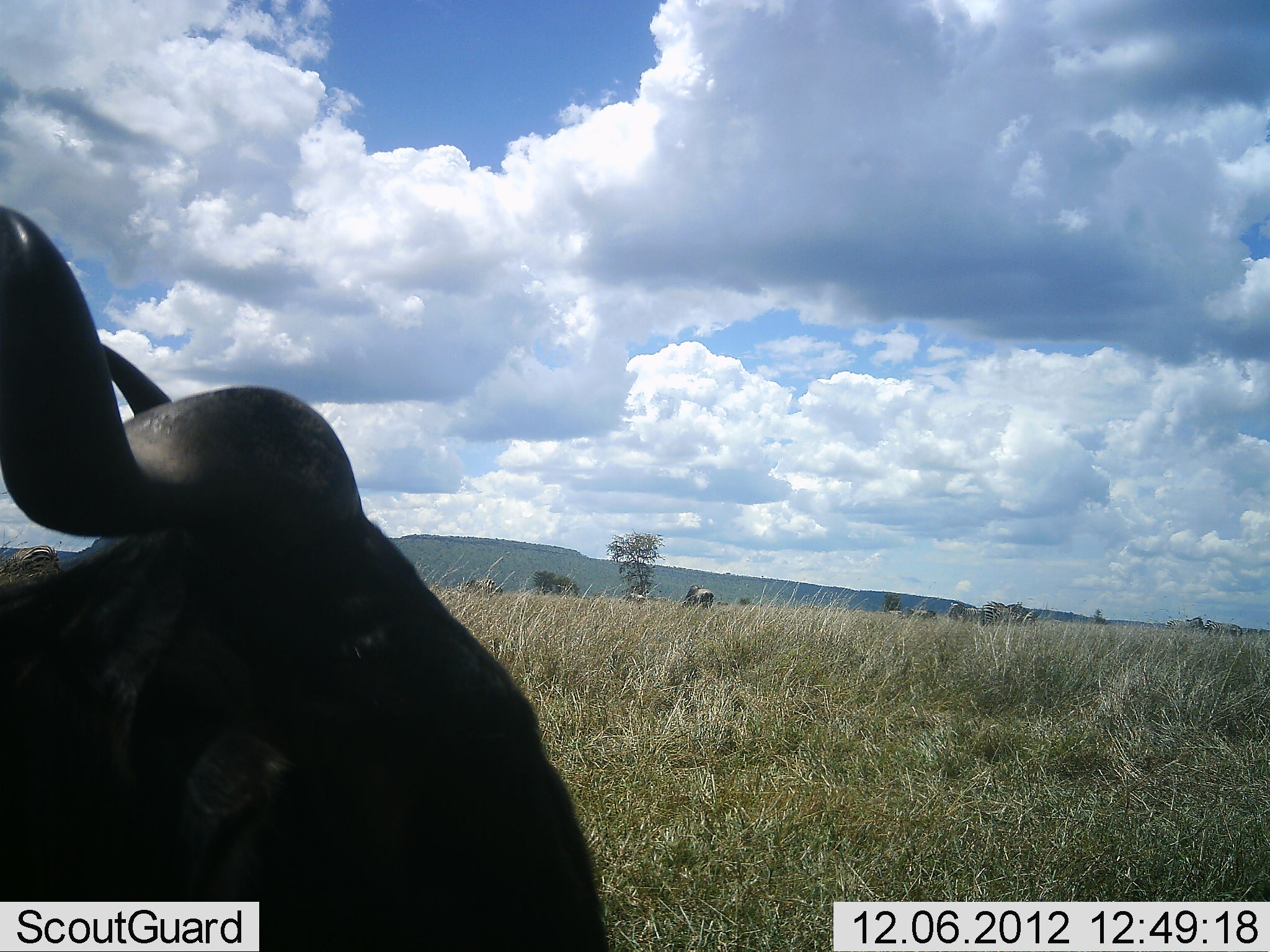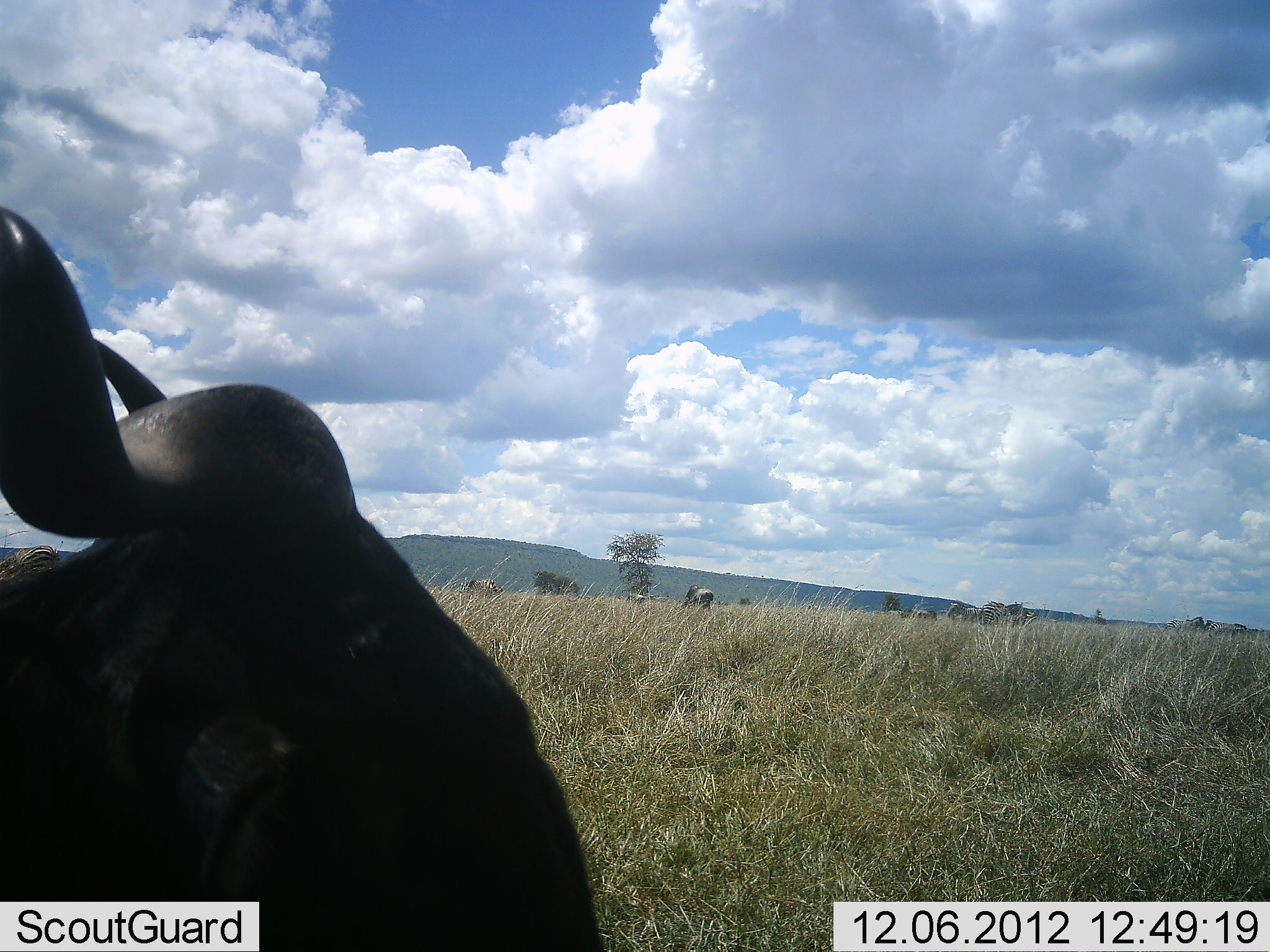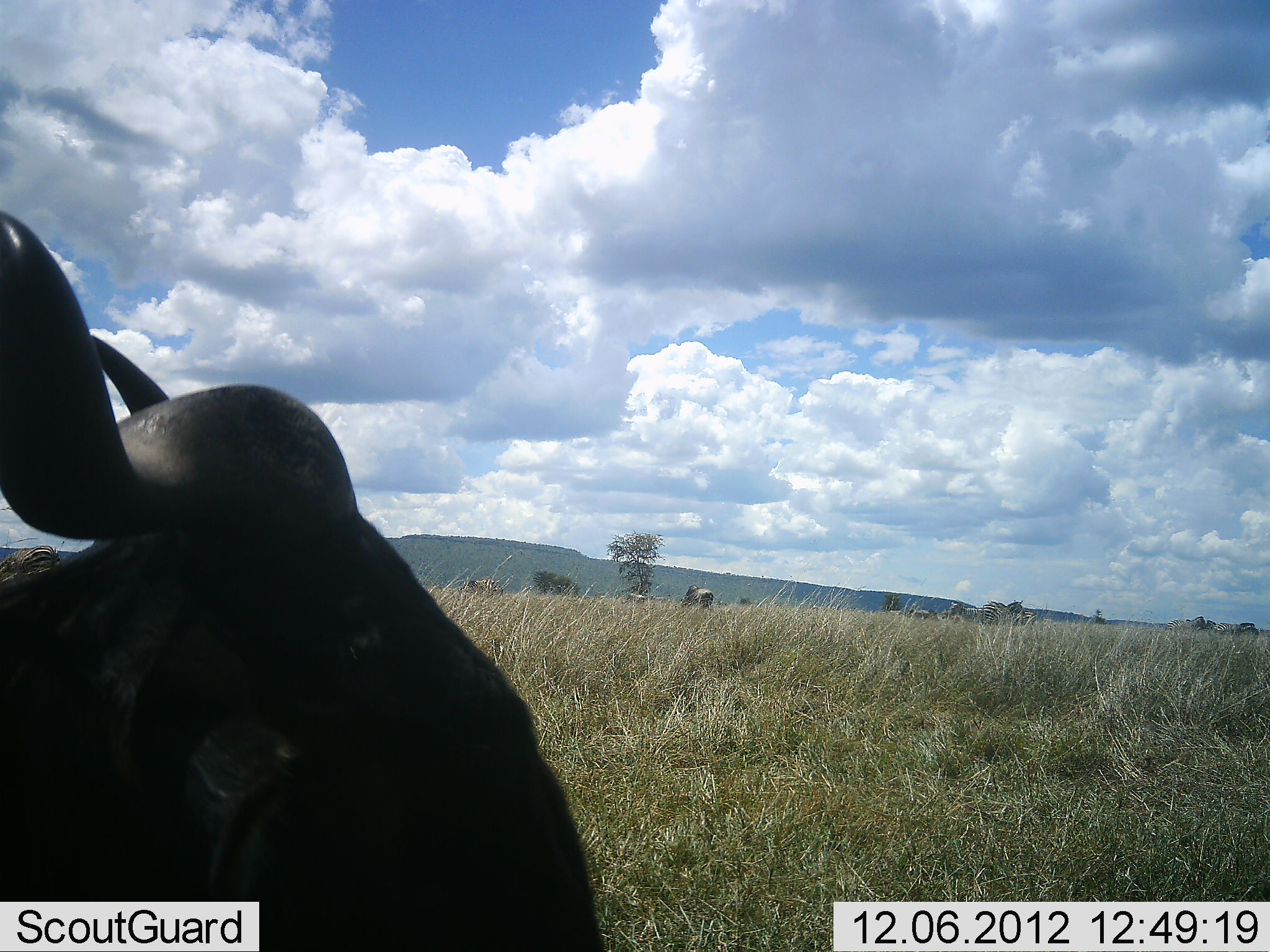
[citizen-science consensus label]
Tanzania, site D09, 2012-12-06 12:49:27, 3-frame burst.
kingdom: Animalia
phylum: Chordata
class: Mammalia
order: Artiodactyla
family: Bovidae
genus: Connochaetes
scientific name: Connochaetes taurinus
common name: blue wildebeest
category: wildebeest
Wildebeest (blue wildebeest) (Connochaetes taurinus), count 9. Behavior (volunteer vote fractions): standing 90%, resting 40%, moving 20%, interacting 0%. Young present (vote fraction): 0%. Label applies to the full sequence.